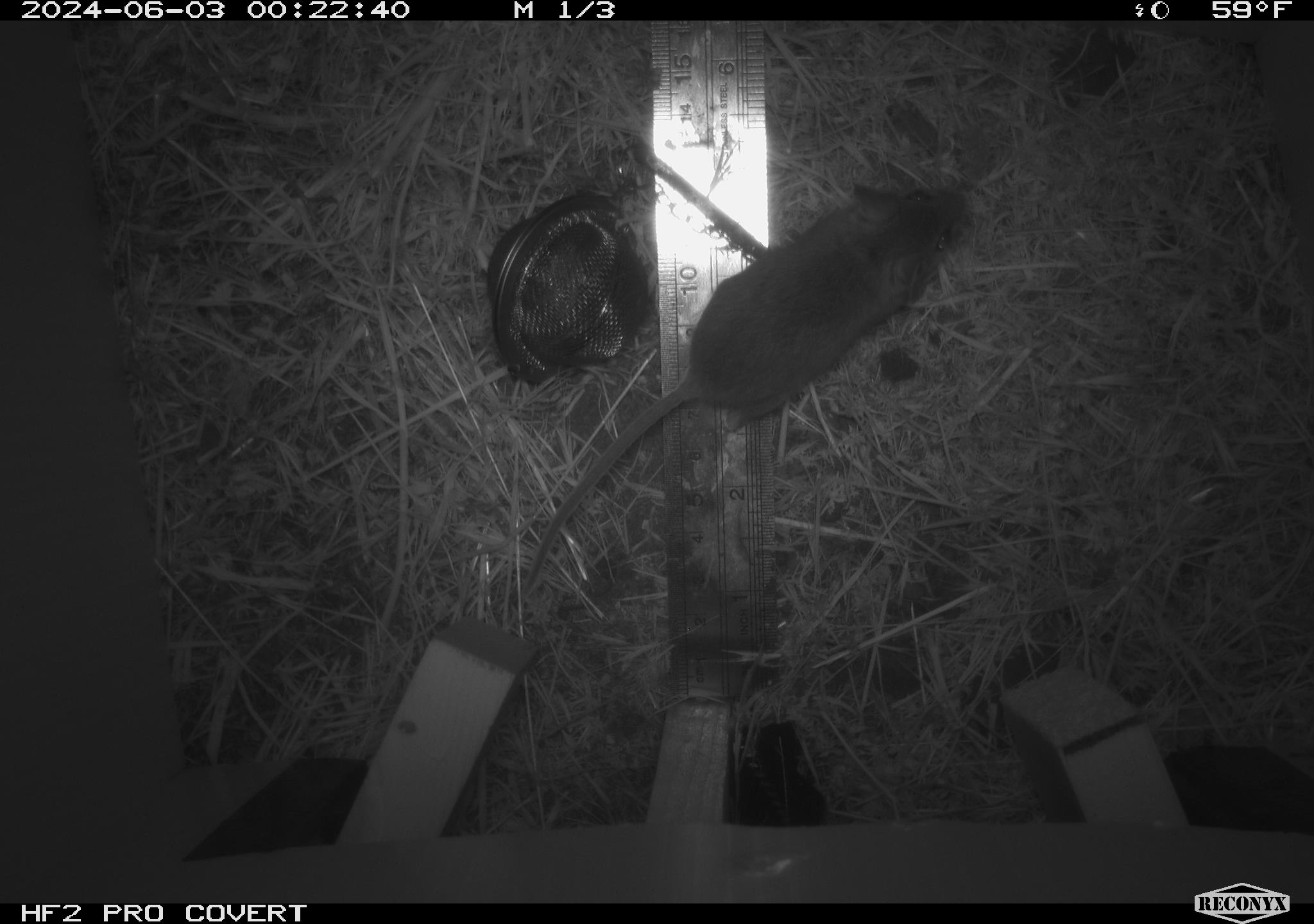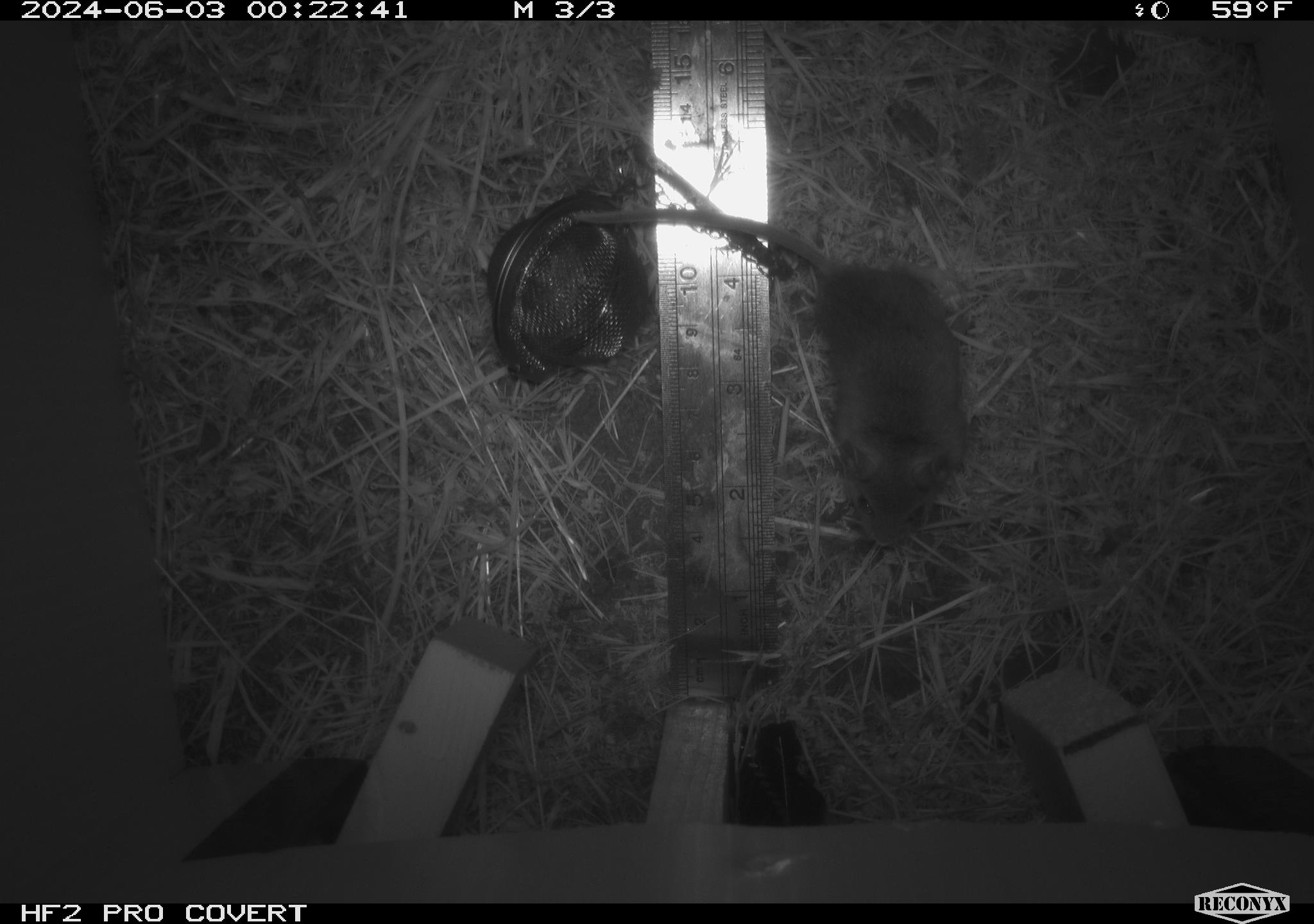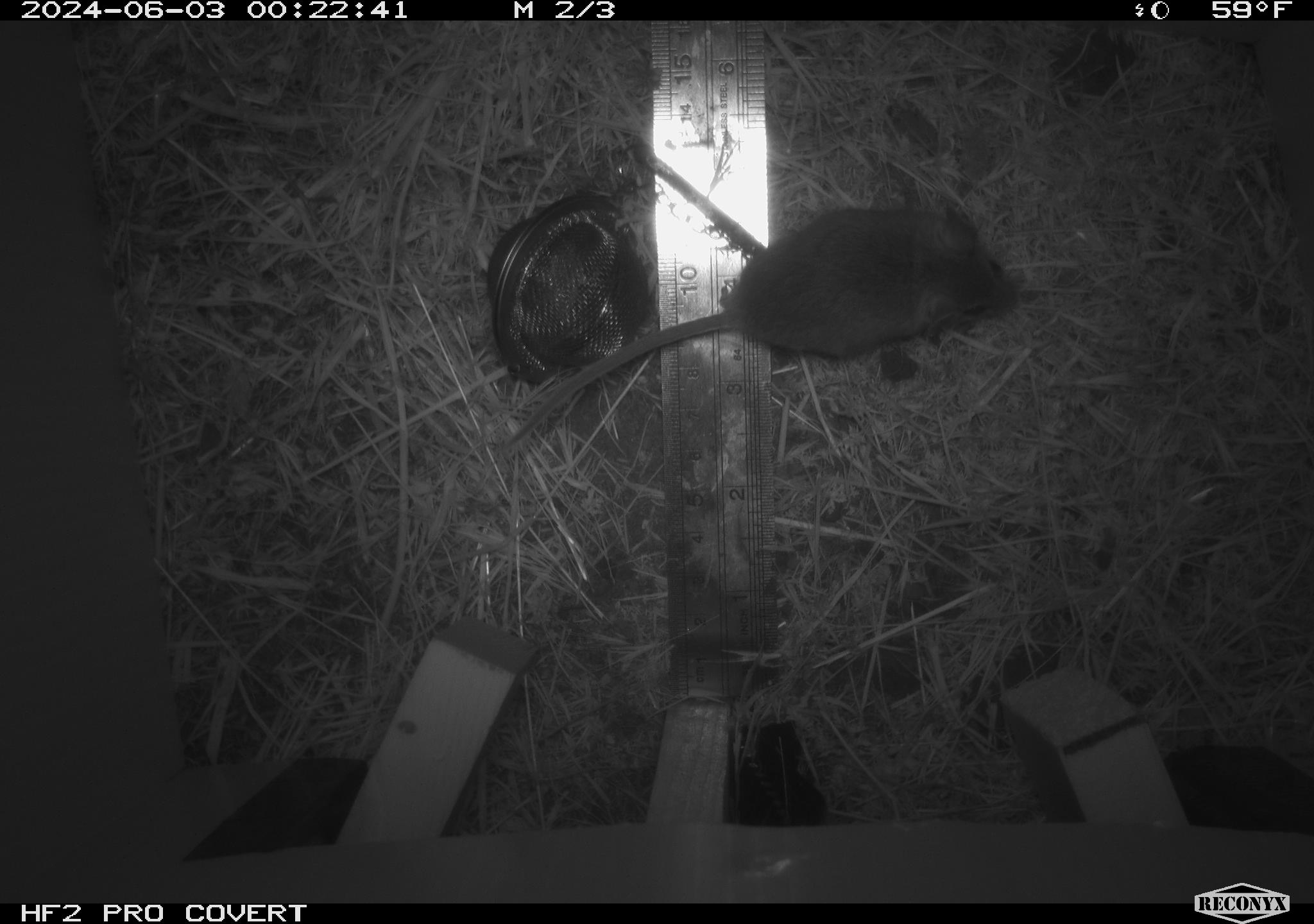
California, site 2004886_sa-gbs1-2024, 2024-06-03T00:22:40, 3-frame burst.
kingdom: Animalia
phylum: Chordata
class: Mammalia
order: Rodentia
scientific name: Rodentia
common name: mouse species